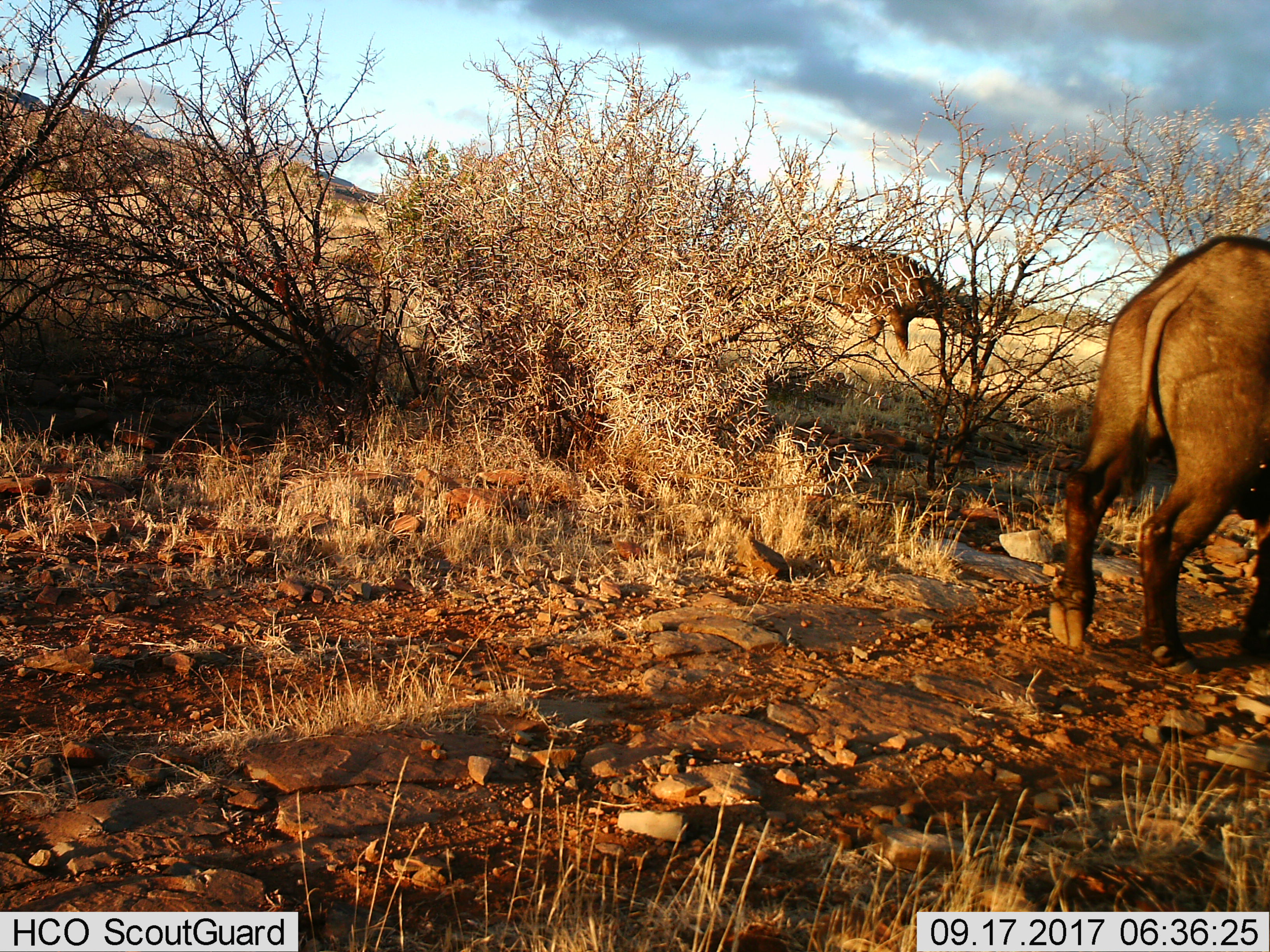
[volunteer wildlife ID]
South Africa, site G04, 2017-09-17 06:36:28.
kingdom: Animalia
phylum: Chordata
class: Mammalia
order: Artiodactyla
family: Bovidae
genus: Syncerus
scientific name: Syncerus caffer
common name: cape buffalo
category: buffalo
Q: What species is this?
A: Buffalo (cape buffalo) (Syncerus caffer).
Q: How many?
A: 2.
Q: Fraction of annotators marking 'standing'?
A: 50%.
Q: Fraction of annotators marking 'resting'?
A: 0%.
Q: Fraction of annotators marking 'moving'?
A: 50%.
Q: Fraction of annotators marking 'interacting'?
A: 0%.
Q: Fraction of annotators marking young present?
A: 0%.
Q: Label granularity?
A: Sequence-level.